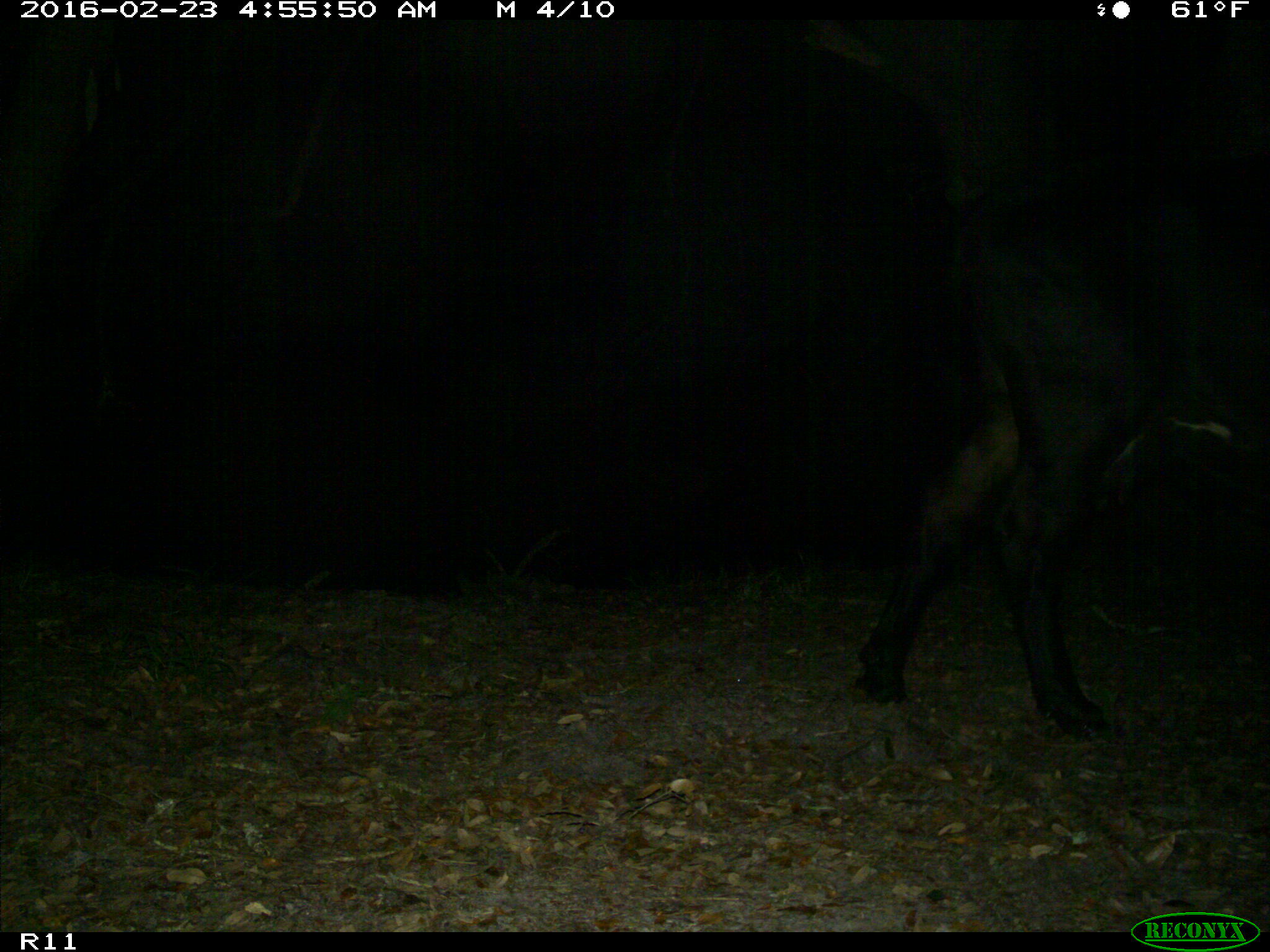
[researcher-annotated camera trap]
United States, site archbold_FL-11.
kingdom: Animalia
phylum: Chordata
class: Mammalia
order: Artiodactyla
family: Bovidae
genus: Bos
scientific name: Bos taurus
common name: domestic cow